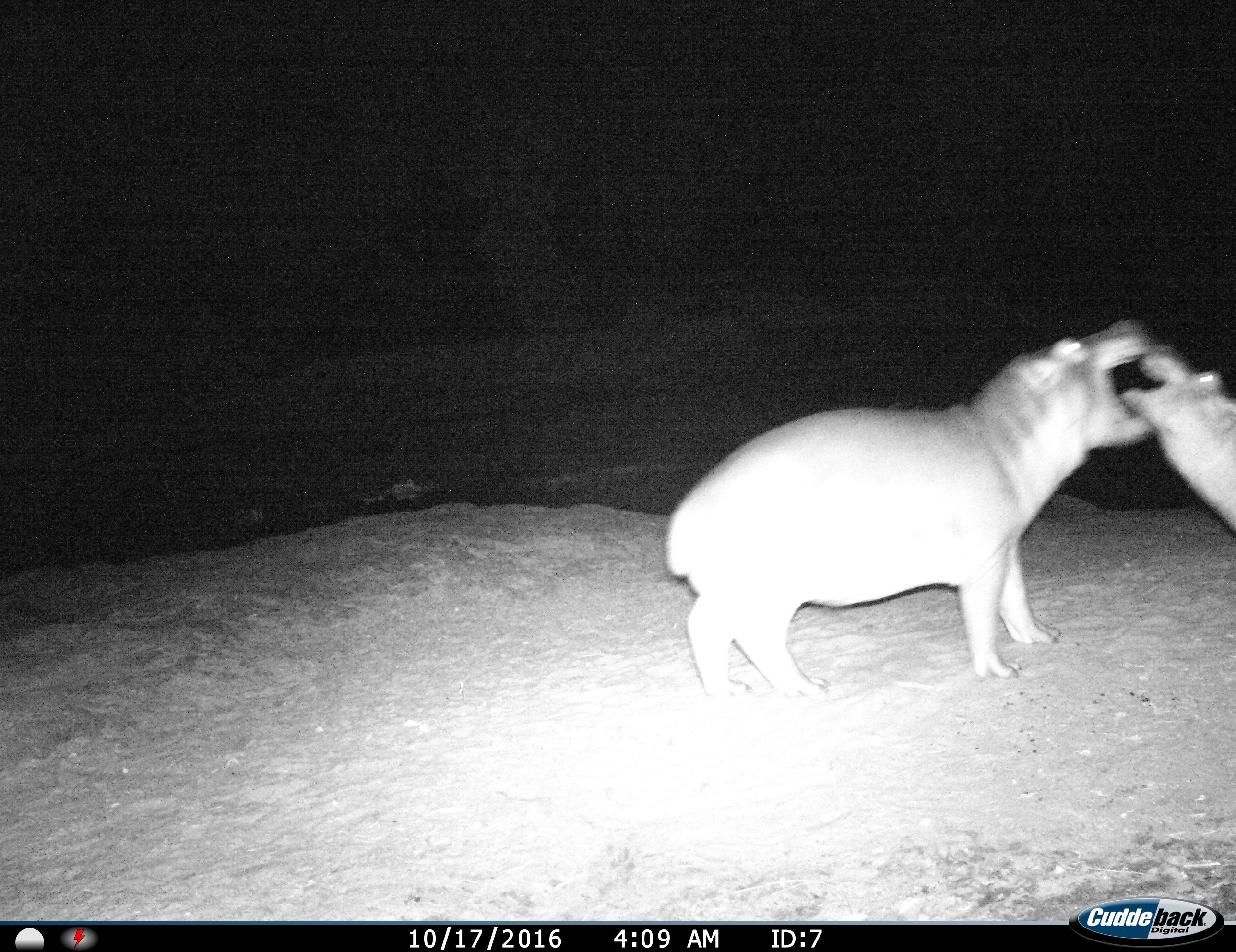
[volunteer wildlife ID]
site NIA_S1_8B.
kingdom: Animalia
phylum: Chordata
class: Mammalia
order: Artiodactyla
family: Hippopotamidae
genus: Hippopotamus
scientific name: Hippopotamus amphibius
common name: hippopotamus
Hippopotamus (Hippopotamus amphibius), count 2. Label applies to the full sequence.